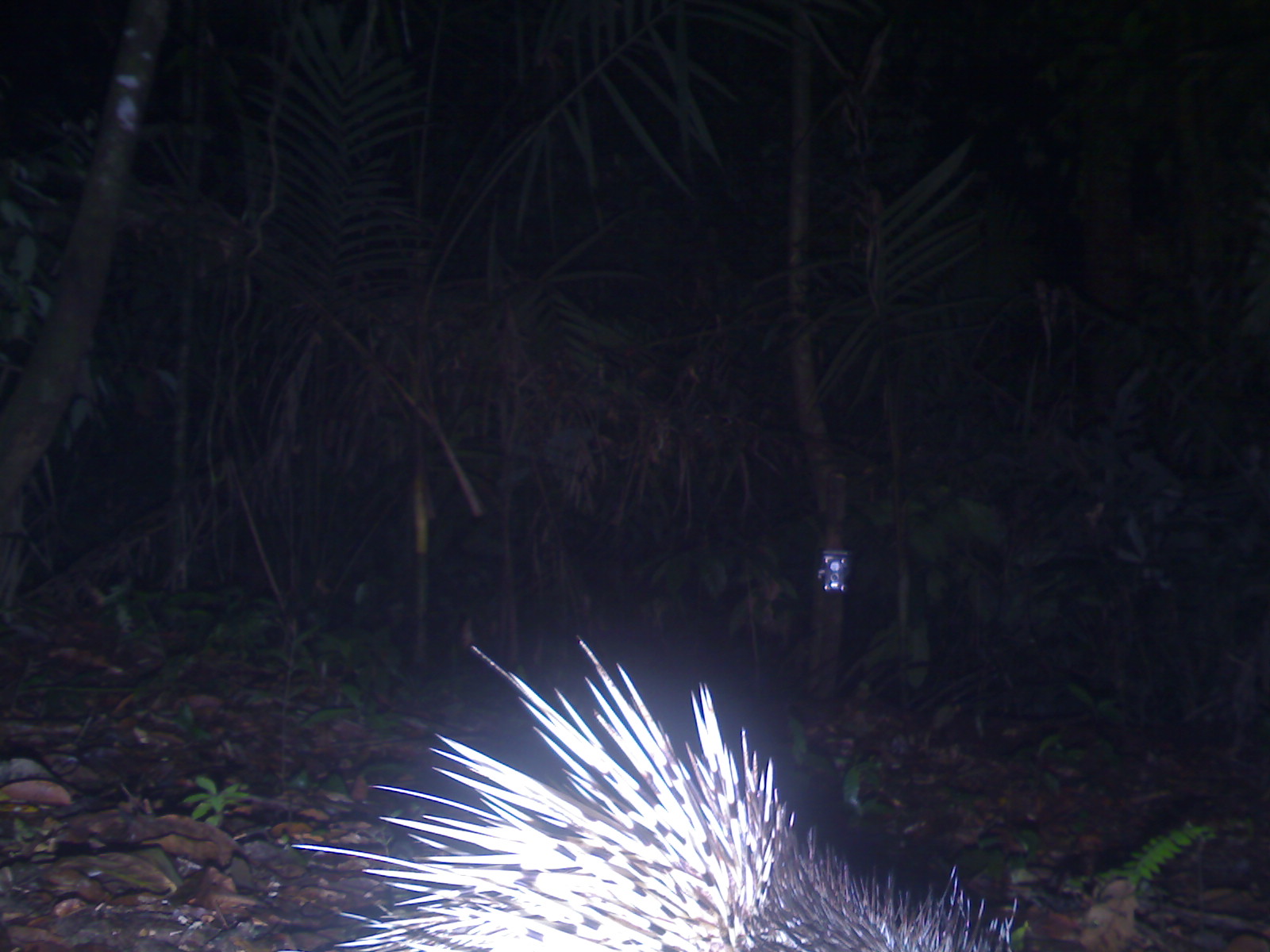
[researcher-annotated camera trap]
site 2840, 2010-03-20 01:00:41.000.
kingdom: Animalia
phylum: Chordata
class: Mammalia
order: Rodentia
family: Hystricidae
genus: Hystrix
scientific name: Hystrix brachyura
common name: east asian porcupine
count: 1